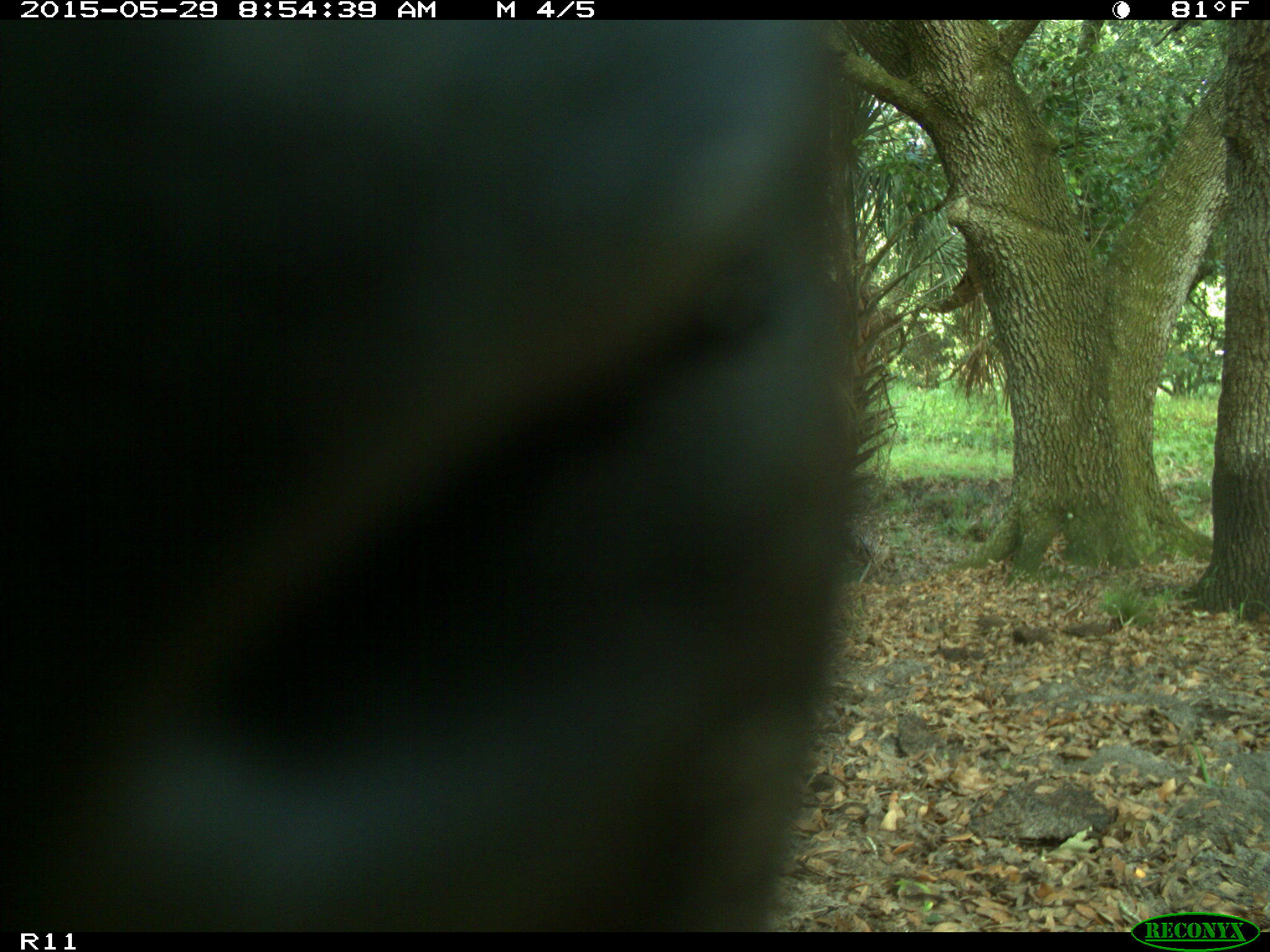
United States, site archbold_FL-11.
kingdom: Animalia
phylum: Chordata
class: Mammalia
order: Artiodactyla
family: Bovidae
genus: Bos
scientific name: Bos taurus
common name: domestic cow